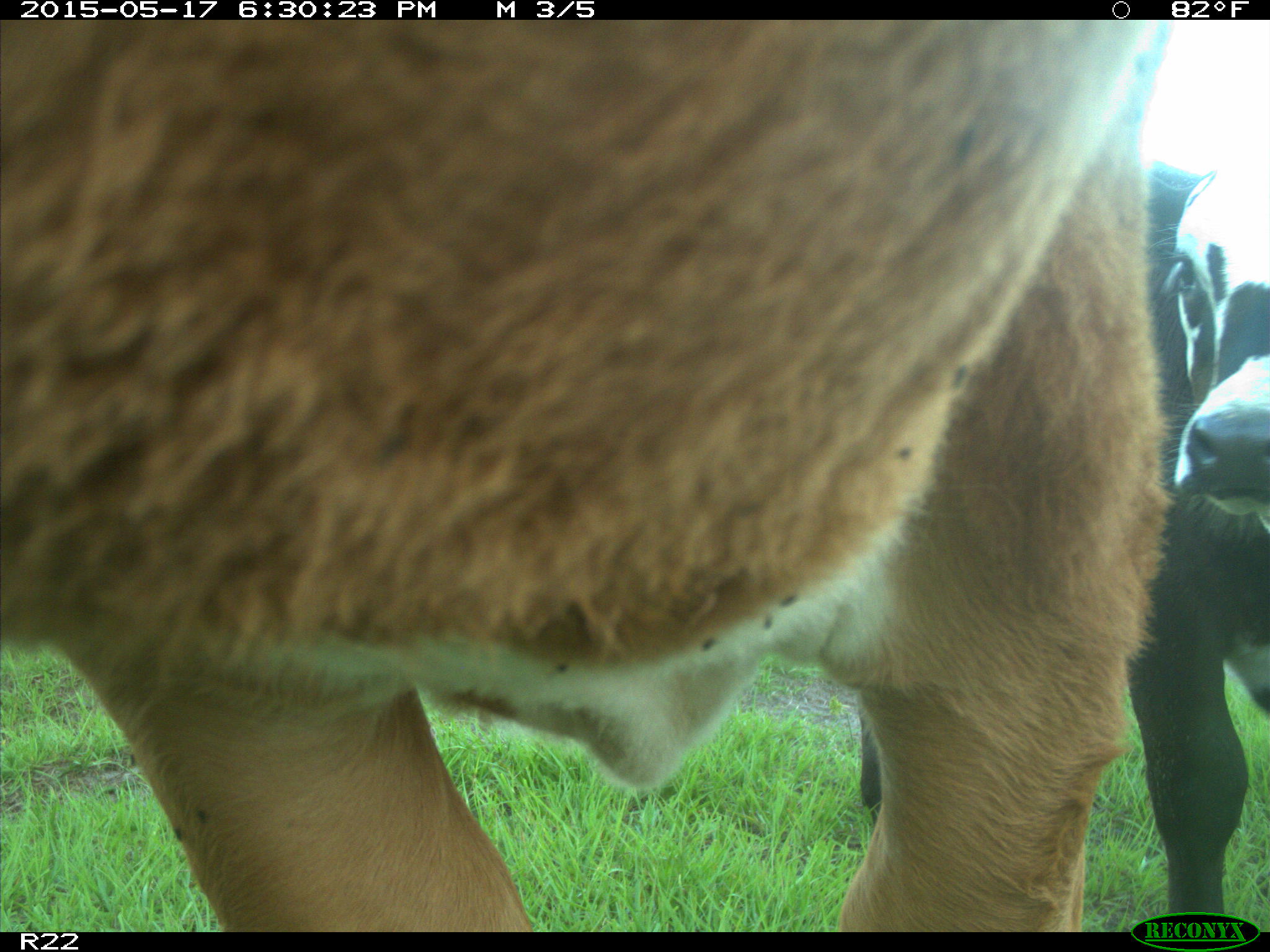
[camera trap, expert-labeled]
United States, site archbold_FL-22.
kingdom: Animalia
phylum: Chordata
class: Mammalia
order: Artiodactyla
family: Bovidae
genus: Bos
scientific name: Bos taurus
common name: domestic cow